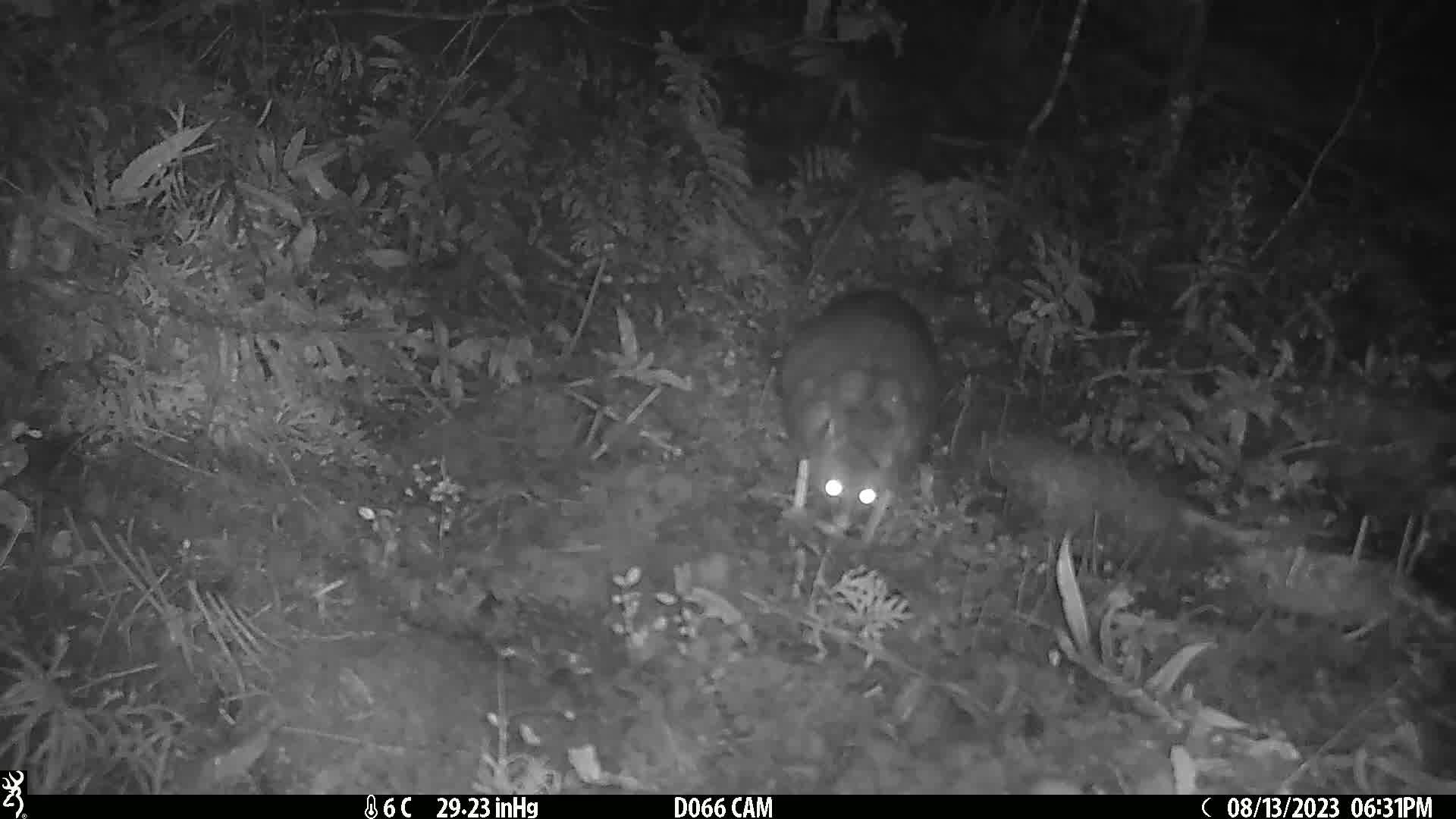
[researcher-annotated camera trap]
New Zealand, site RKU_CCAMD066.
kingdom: Animalia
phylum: Chordata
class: Mammalia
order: Diprotodontia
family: Phalangeridae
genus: Trichosurus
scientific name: Trichosurus vulpecula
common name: common brushtail possum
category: possum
Possum (common brushtail possum) (Trichosurus vulpecula).